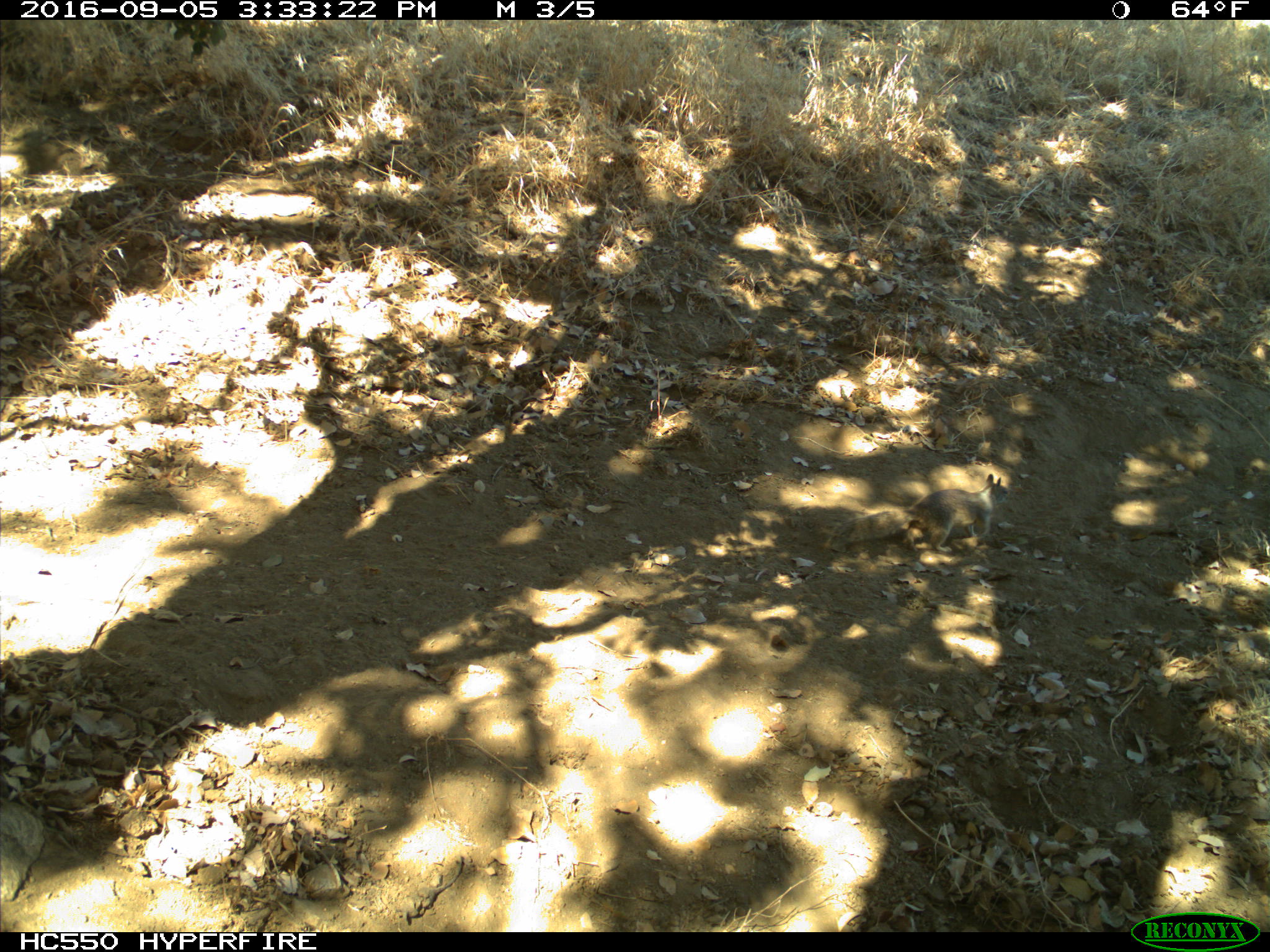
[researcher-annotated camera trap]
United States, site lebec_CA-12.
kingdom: Animalia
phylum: Chordata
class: Mammalia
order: Rodentia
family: Sciuridae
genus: Otospermophilus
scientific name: Otospermophilus beecheyi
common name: california ground squirrel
Otospermophilus beecheyi (california ground squirrel).